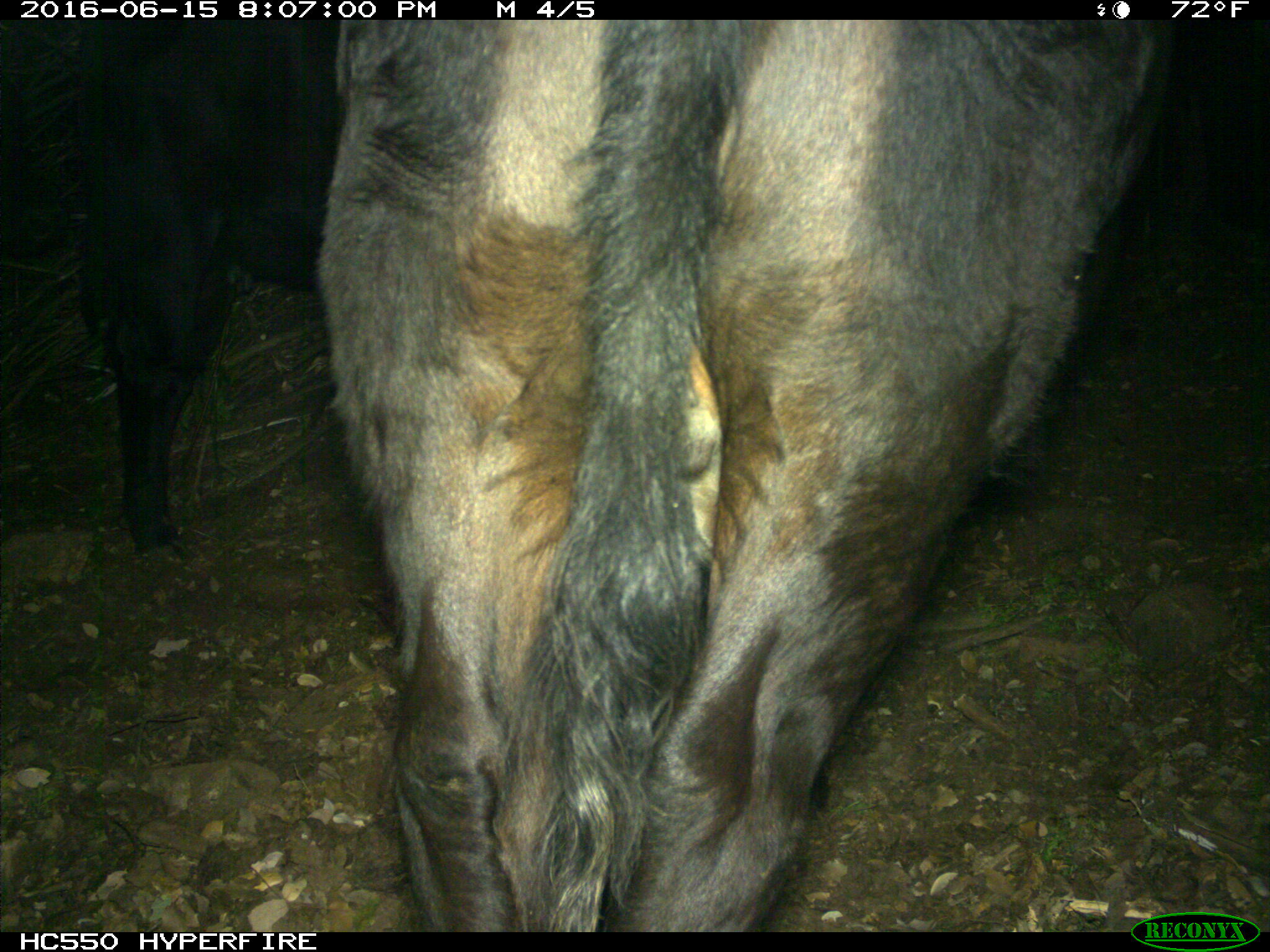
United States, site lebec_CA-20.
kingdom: Animalia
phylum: Chordata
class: Mammalia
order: Artiodactyla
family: Bovidae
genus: Bos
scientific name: Bos taurus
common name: domestic cow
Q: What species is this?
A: Bos taurus (domestic cow).